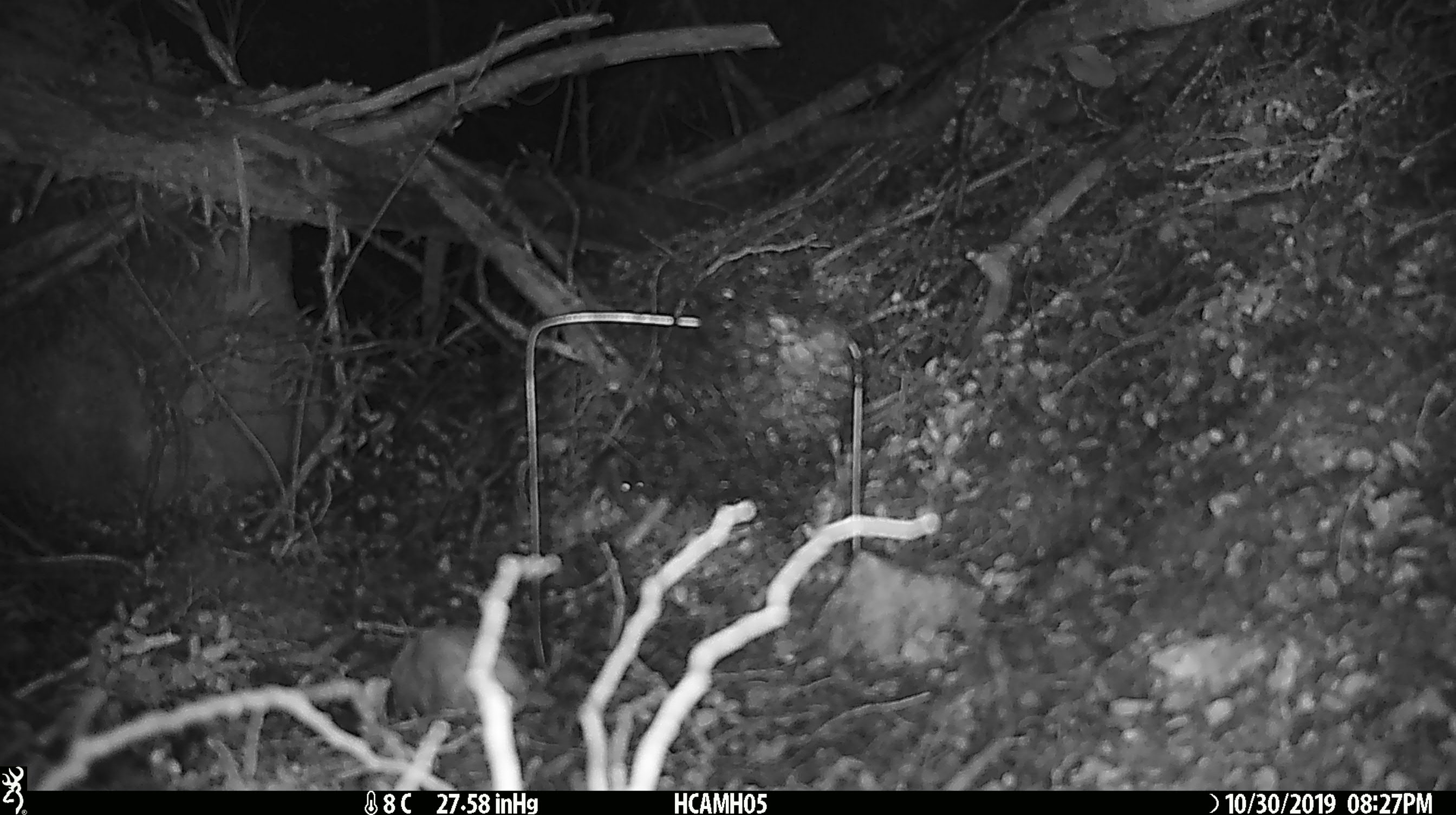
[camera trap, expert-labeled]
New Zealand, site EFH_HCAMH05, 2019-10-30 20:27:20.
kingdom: Animalia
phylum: Chordata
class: Mammalia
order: Rodentia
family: Muridae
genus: Mus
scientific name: Mus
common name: mouse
Mouse (Mus).